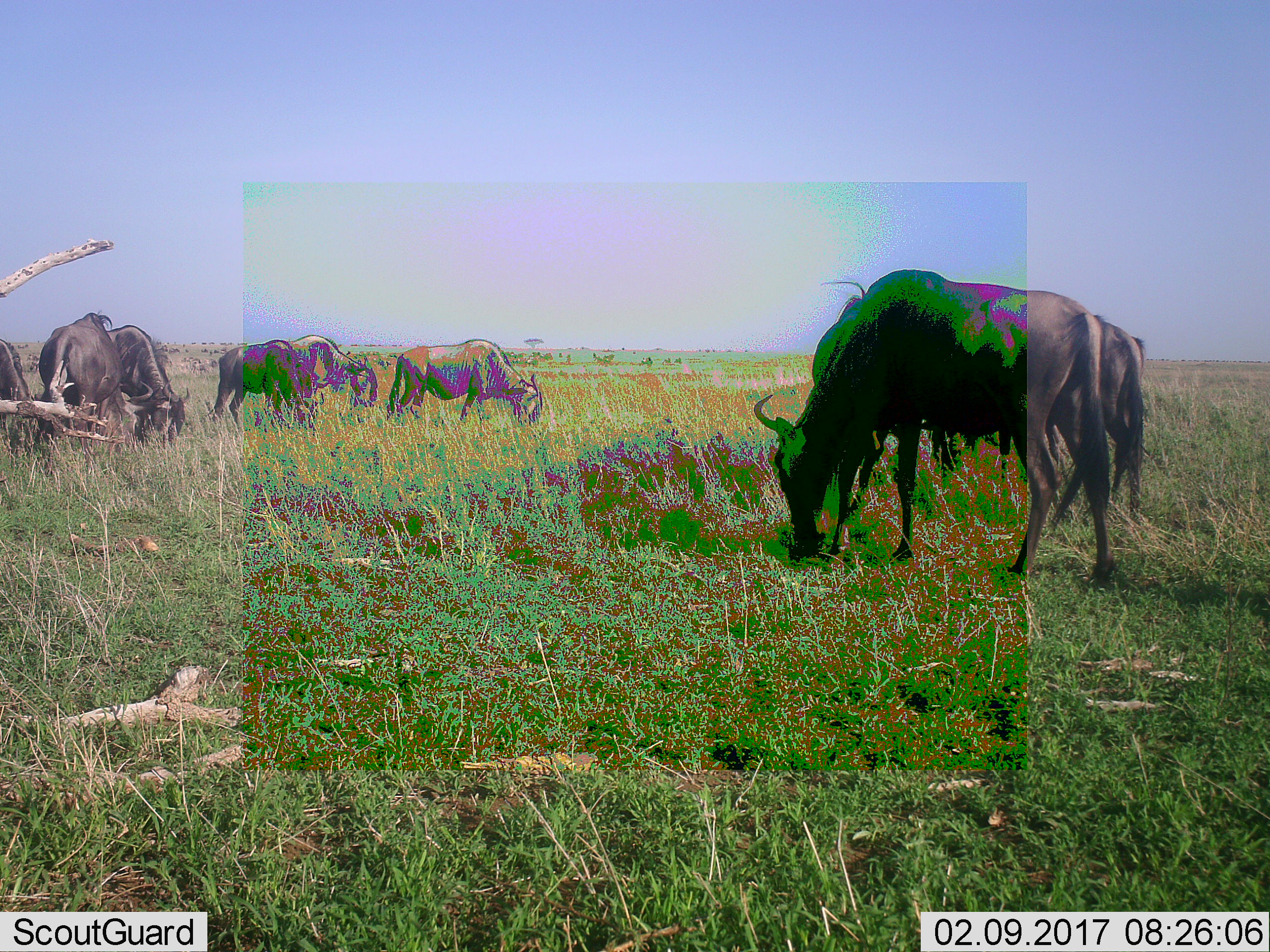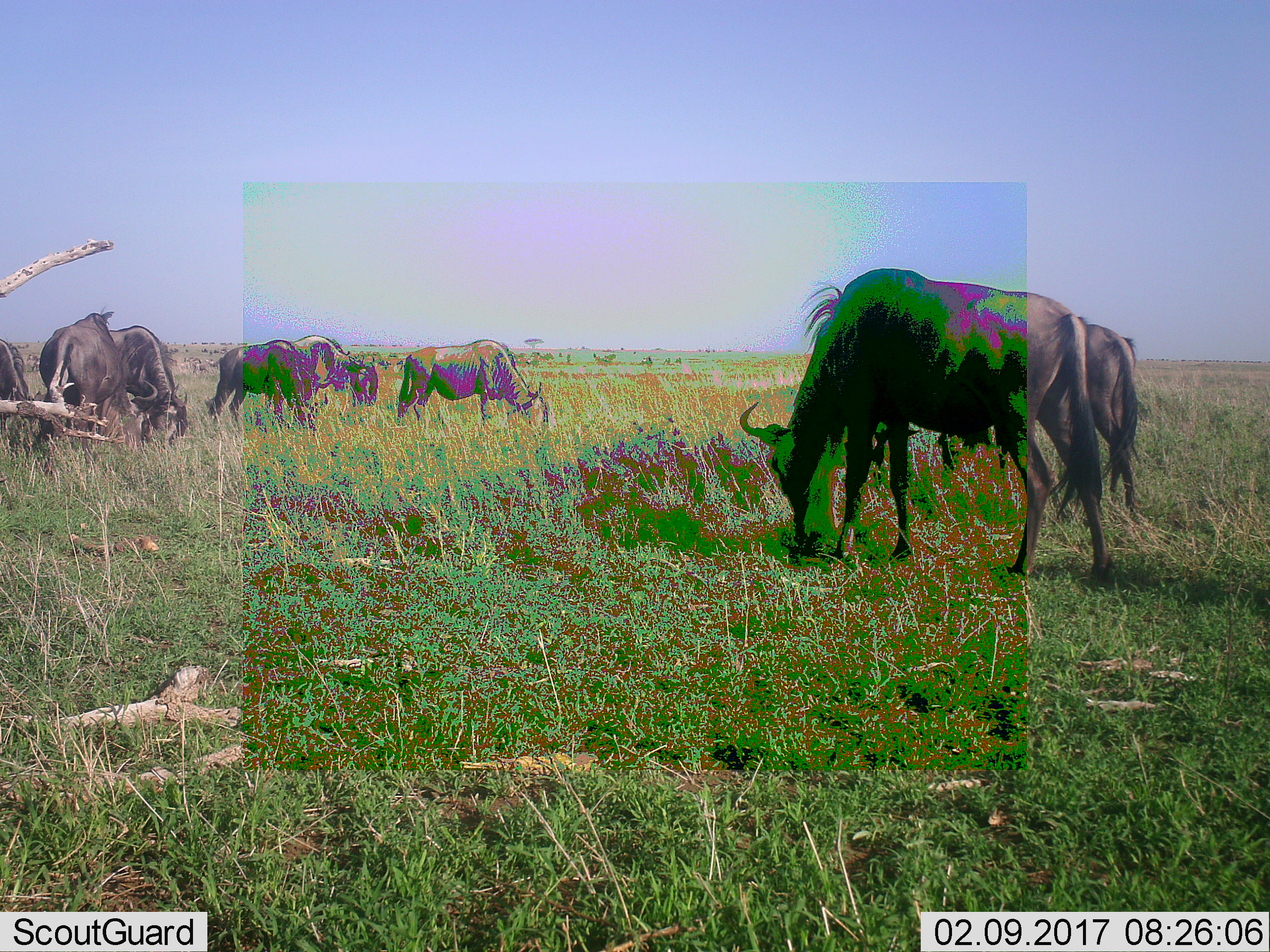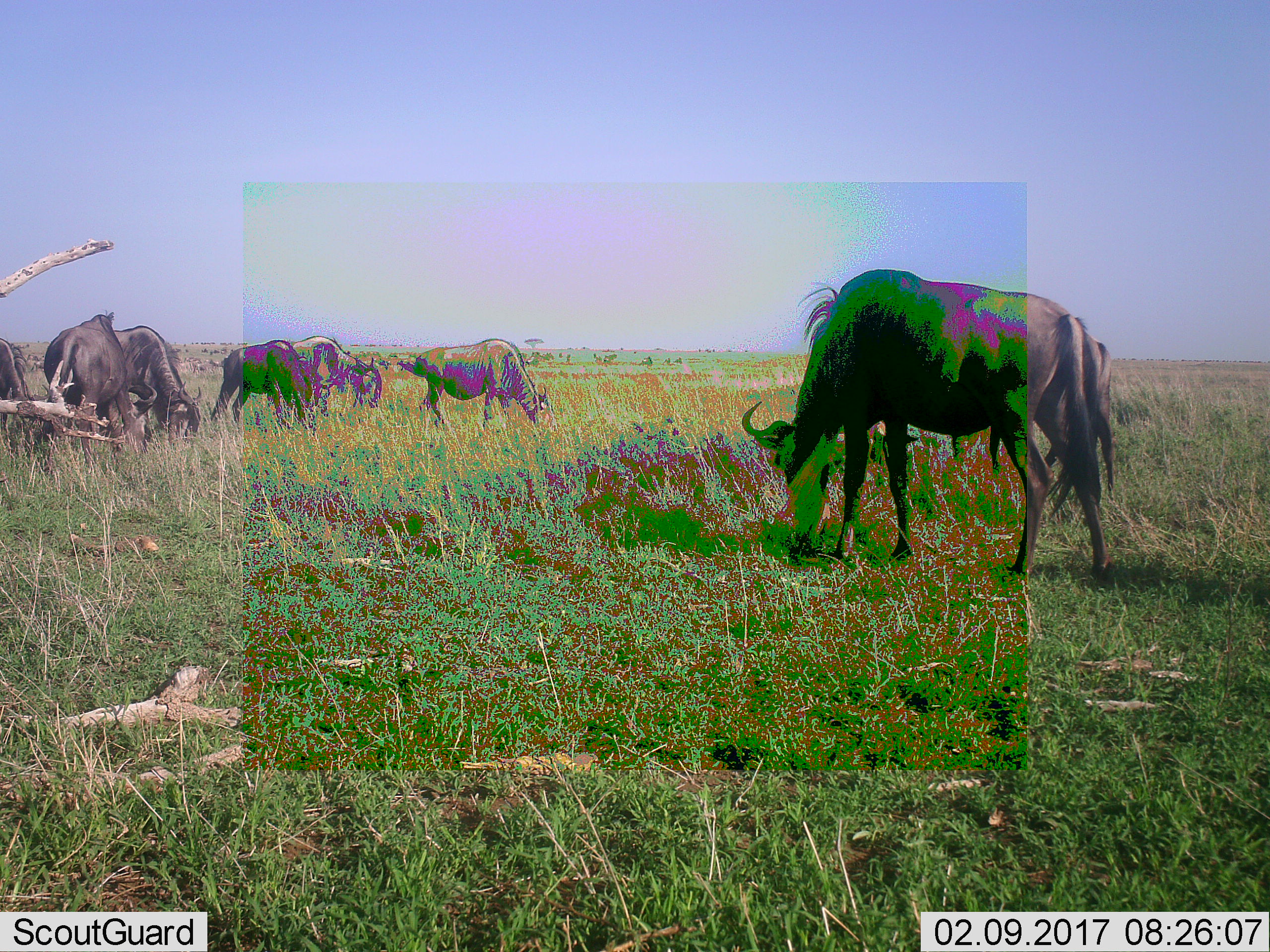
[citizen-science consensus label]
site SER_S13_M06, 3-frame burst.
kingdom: Animalia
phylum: Chordata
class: Mammalia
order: Artiodactyla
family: Bovidae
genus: Connochaetes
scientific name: Connochaetes taurinus taurinus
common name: blue wildebeest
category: wildebeestblue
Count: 8.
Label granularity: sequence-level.